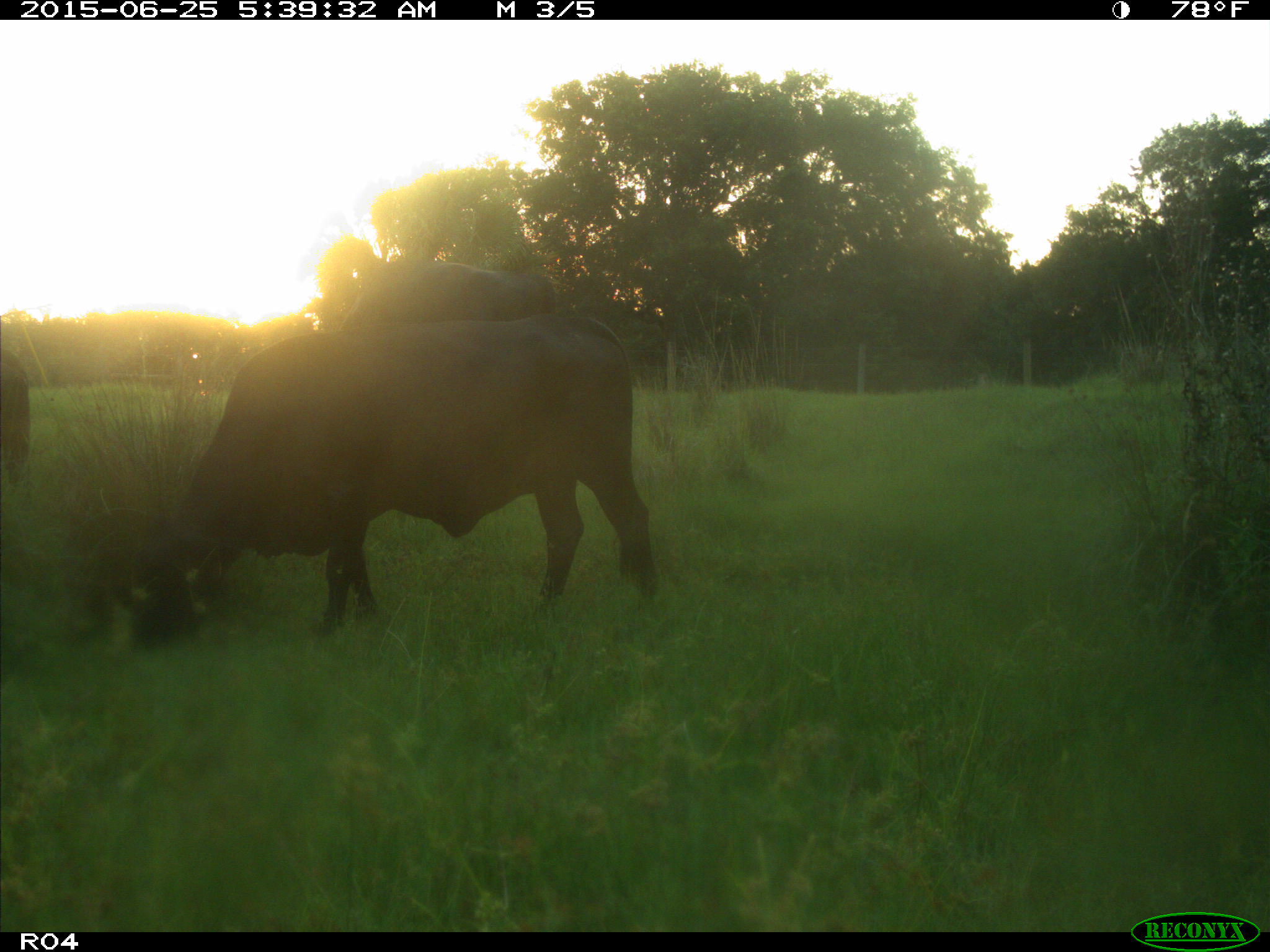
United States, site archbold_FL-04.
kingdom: Animalia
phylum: Chordata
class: Mammalia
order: Artiodactyla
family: Bovidae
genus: Bos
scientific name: Bos taurus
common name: domestic cow